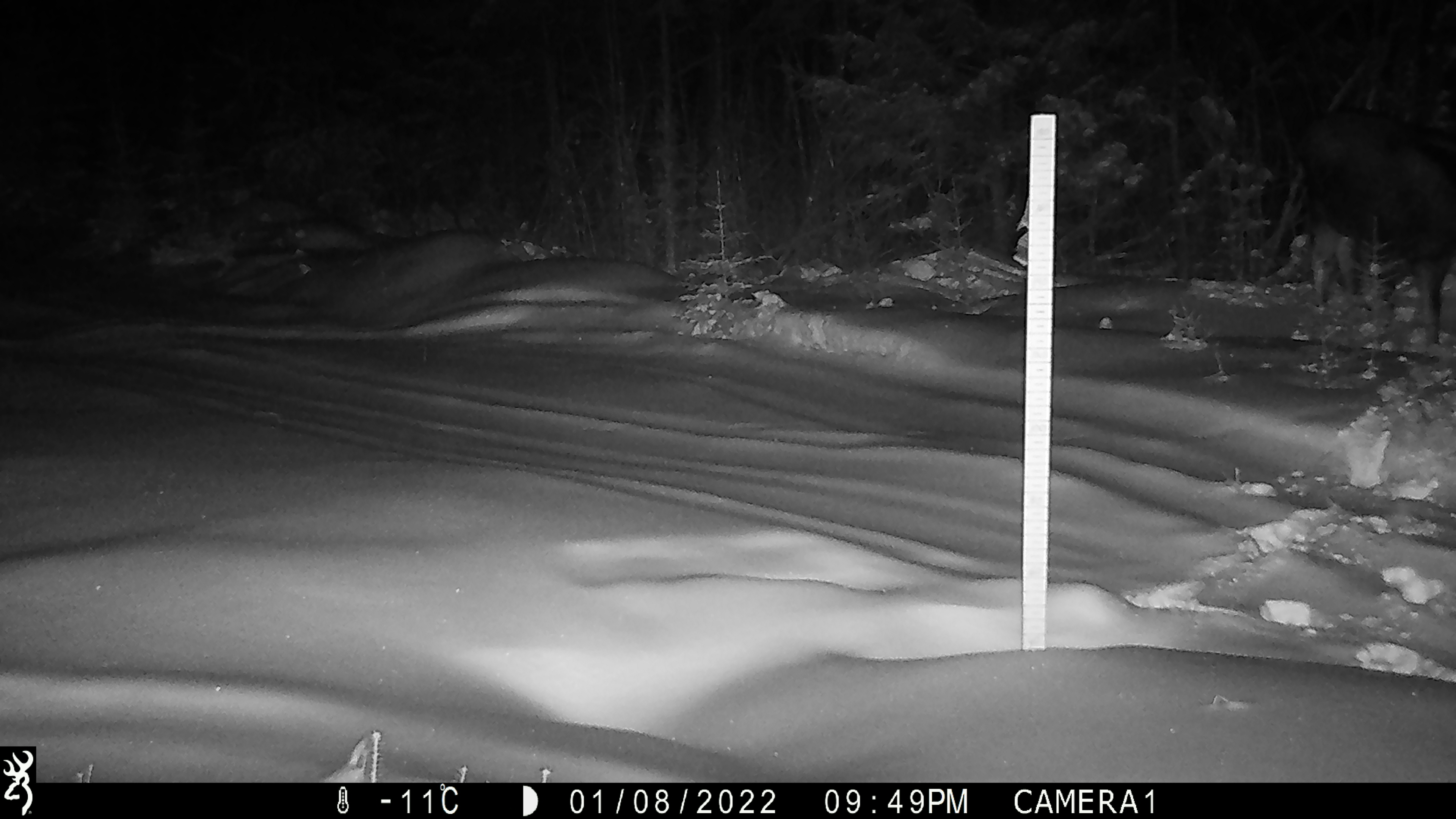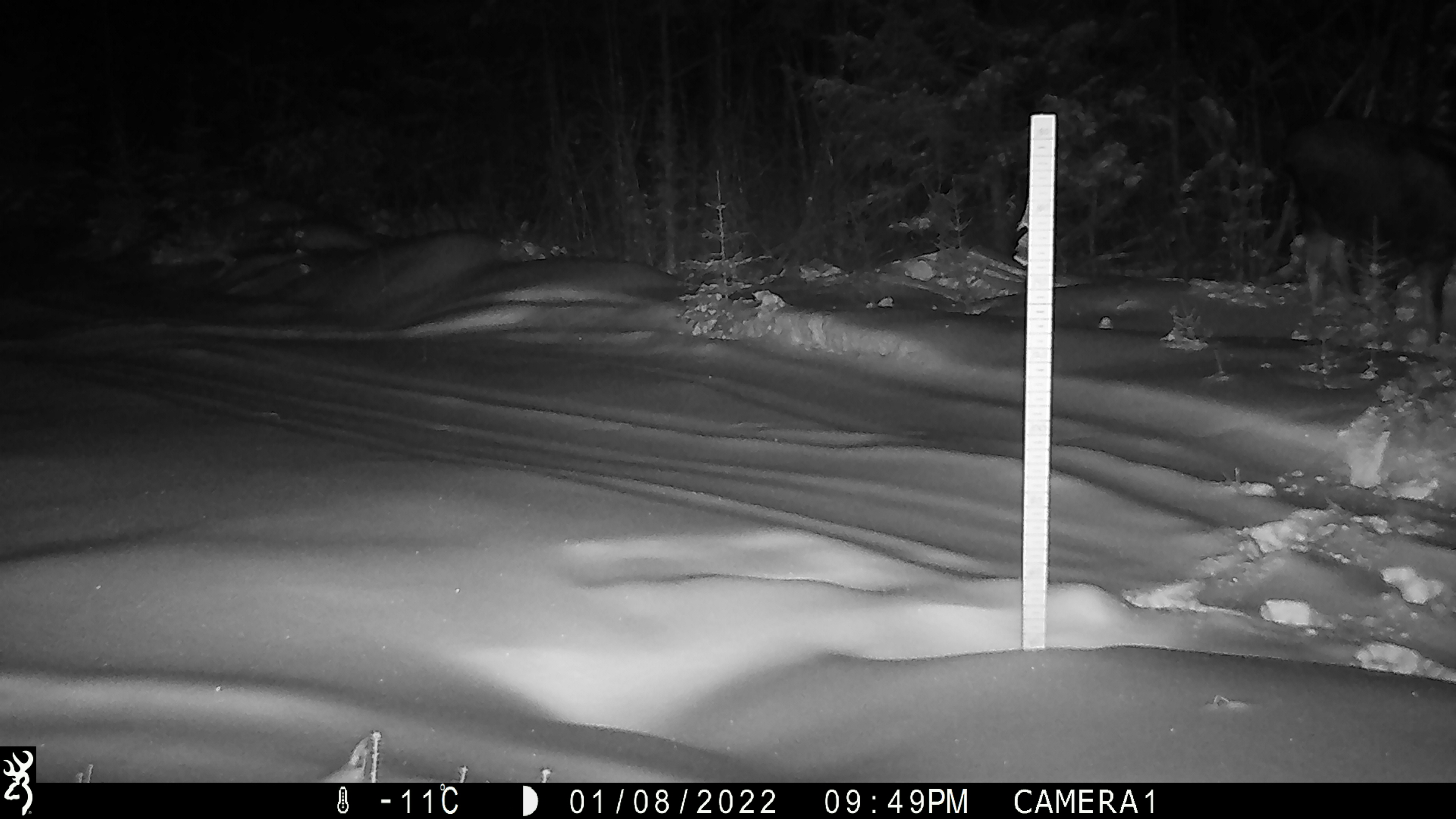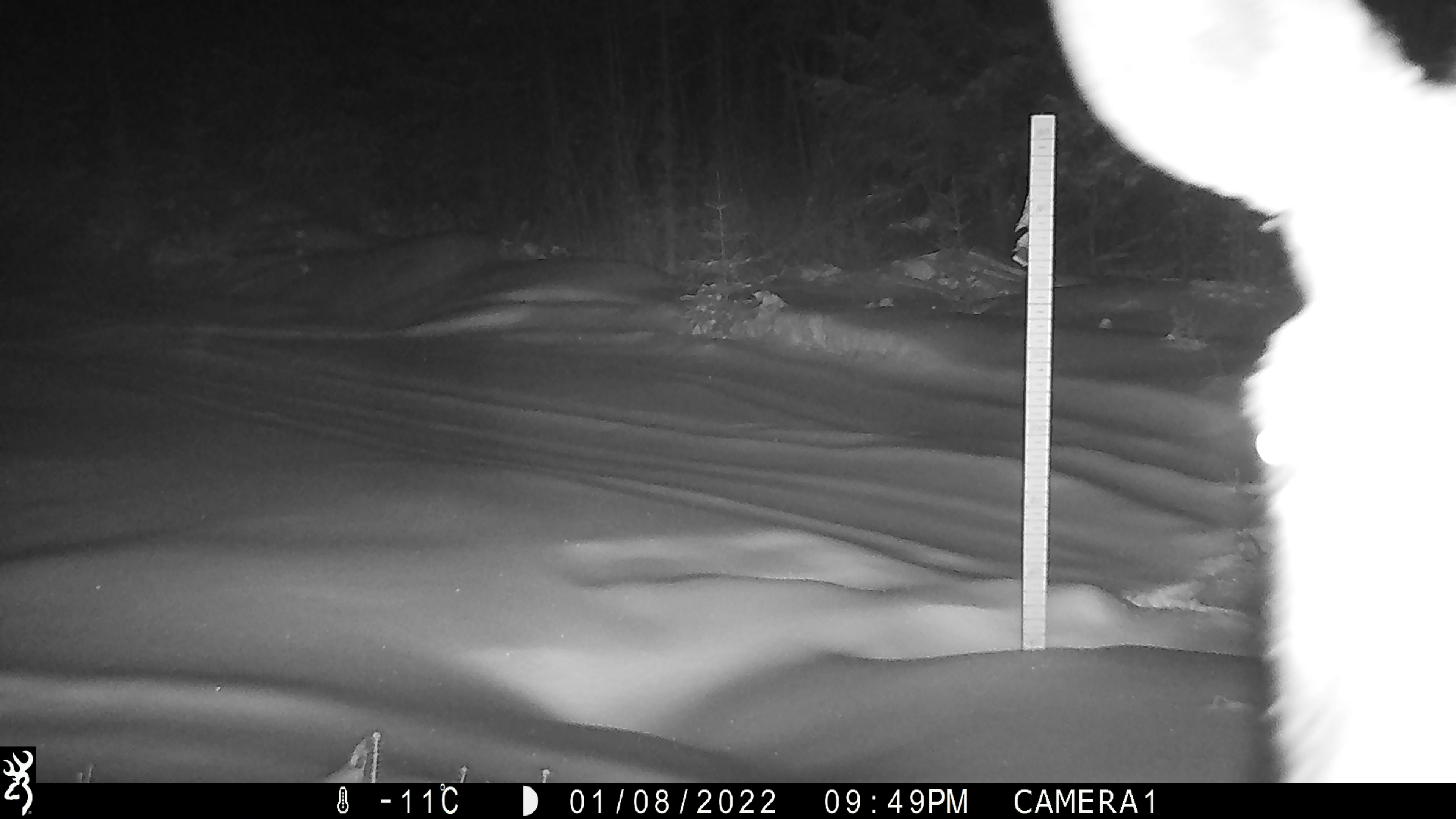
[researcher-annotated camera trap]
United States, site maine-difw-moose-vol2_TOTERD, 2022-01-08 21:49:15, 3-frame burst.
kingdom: Animalia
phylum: Chordata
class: Mammalia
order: Artiodactyla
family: Cervidae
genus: Alces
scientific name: Alces alces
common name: moose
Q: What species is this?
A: Moose (Alces alces).